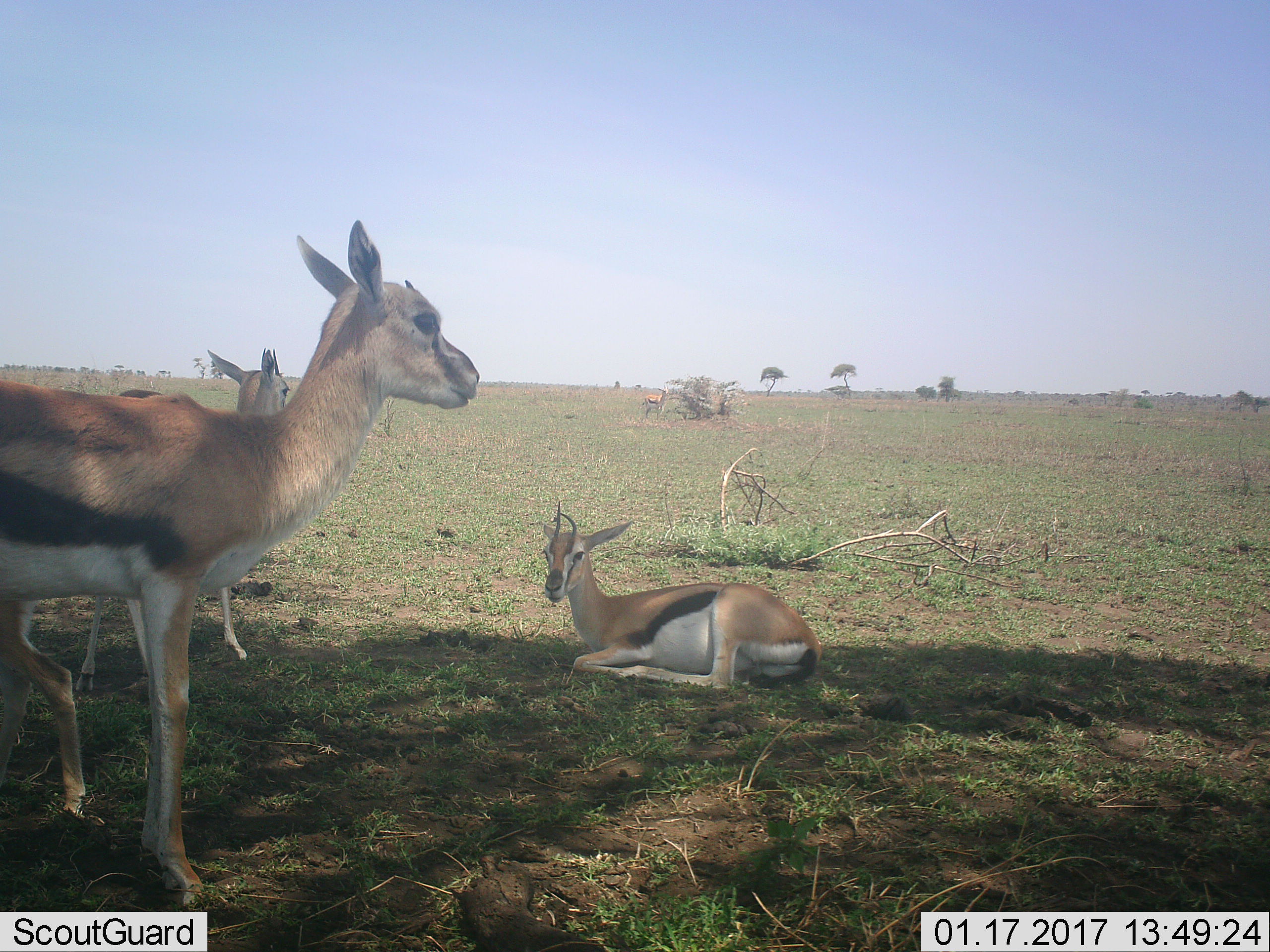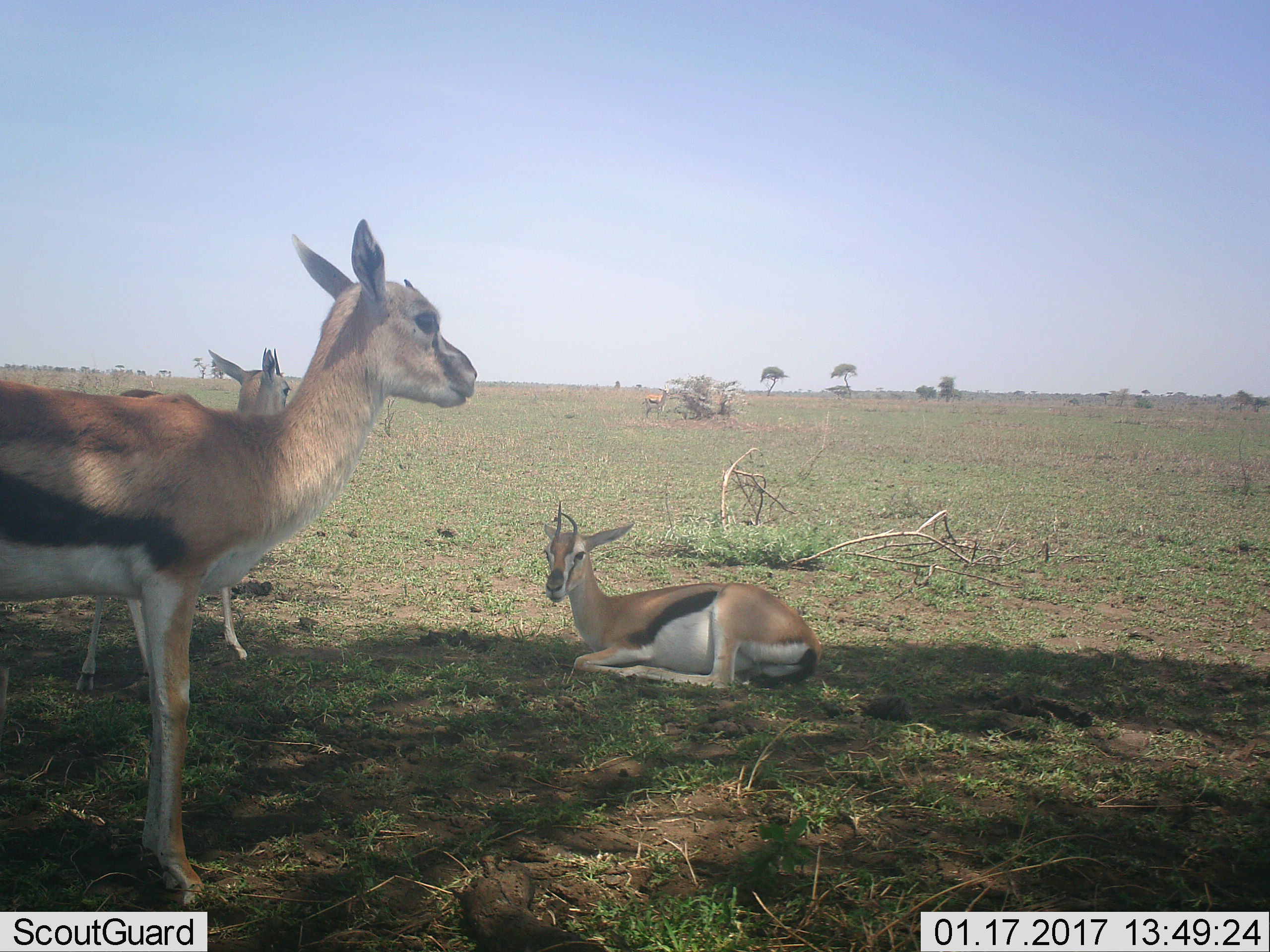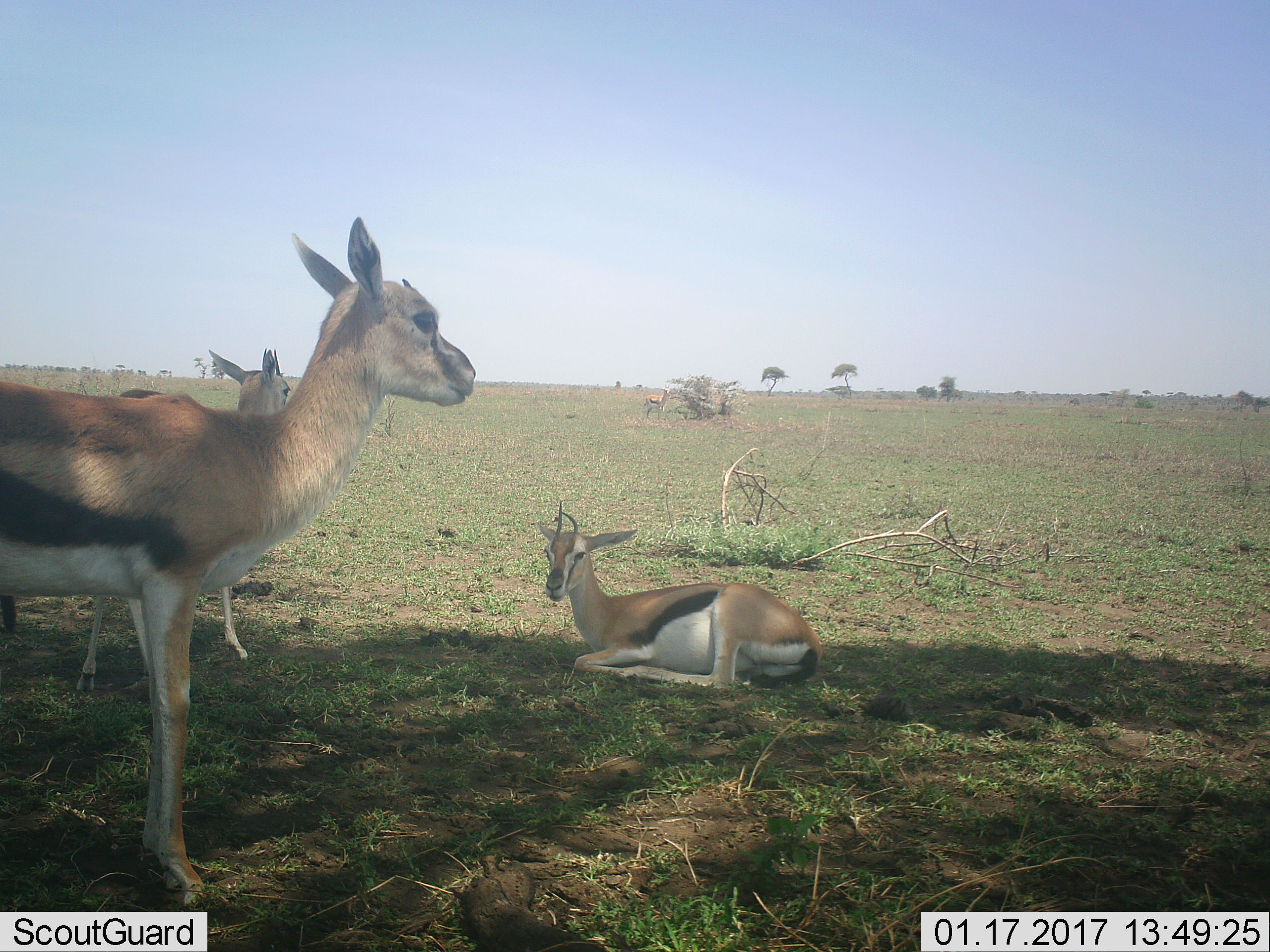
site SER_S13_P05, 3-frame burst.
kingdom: Animalia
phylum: Chordata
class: Mammalia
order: Artiodactyla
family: Bovidae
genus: Eudorcas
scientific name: Eudorcas thomsonii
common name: thomson's gazelle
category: gazellethomsons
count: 4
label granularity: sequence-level